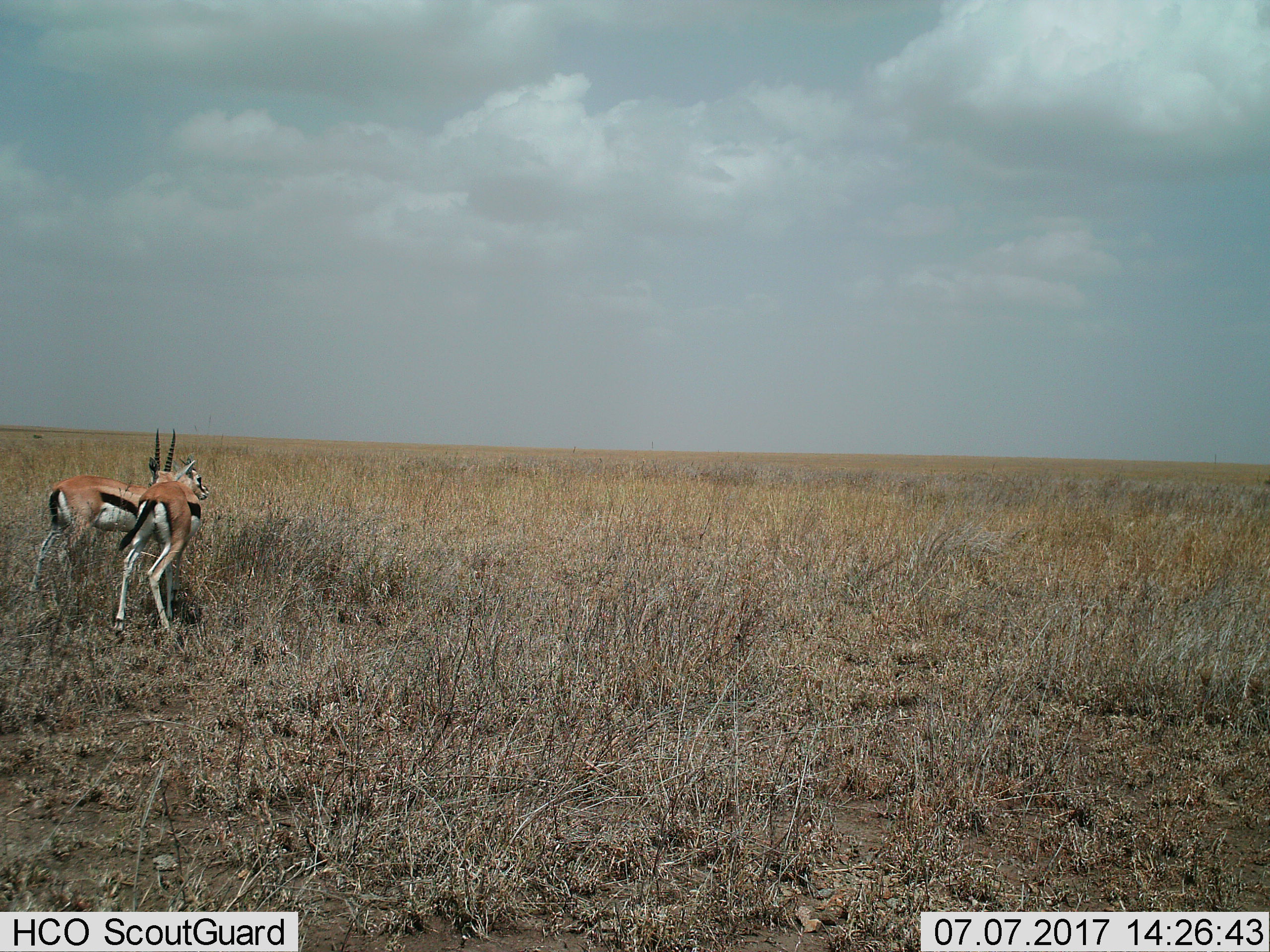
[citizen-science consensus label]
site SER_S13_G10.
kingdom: Animalia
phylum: Chordata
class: Mammalia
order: Artiodactyla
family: Bovidae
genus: Eudorcas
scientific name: Eudorcas thomsonii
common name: thomson's gazelle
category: gazellethomsons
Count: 2.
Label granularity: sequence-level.